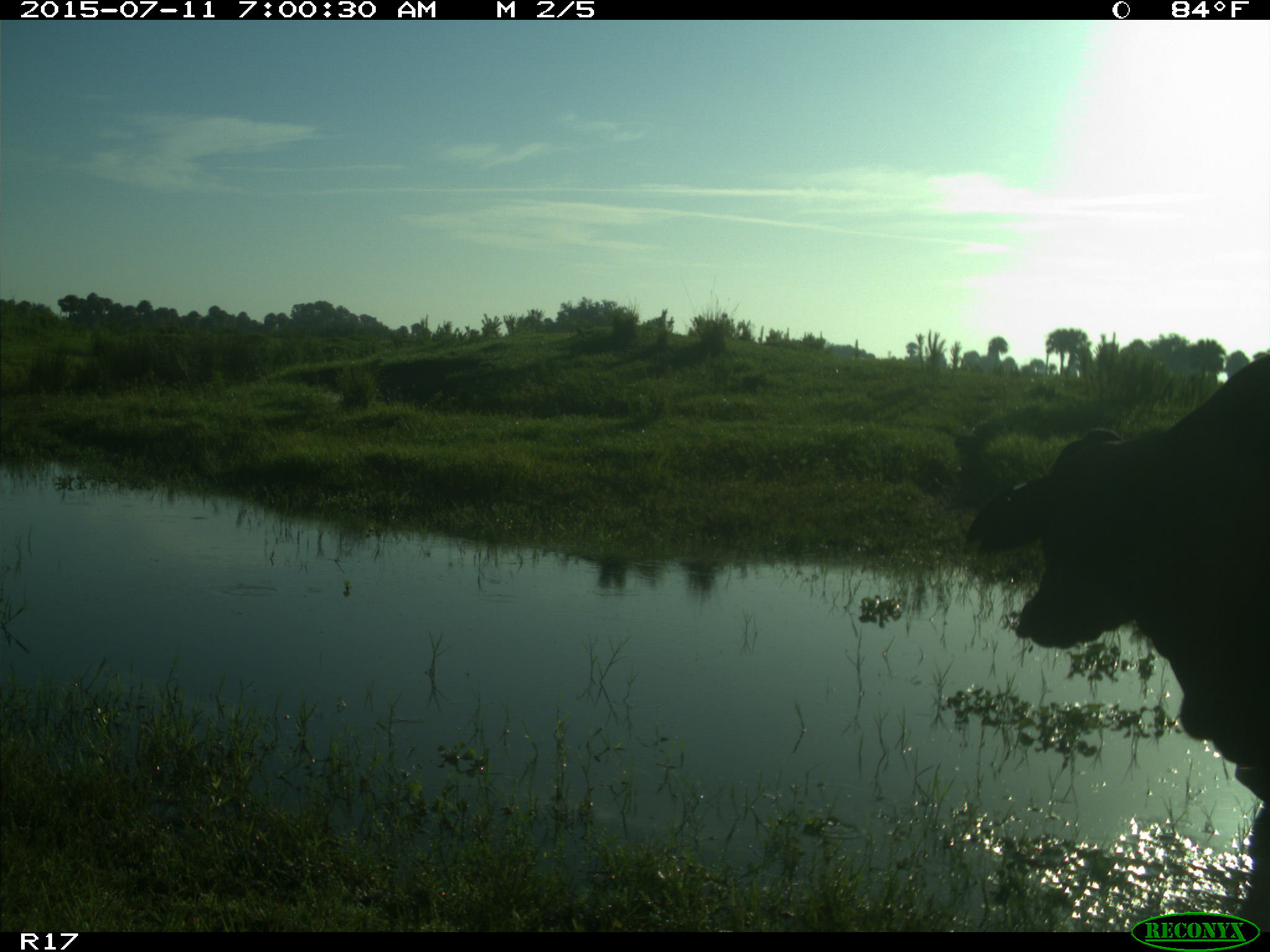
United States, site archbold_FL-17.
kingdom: Animalia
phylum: Chordata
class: Mammalia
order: Artiodactyla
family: Bovidae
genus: Bos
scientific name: Bos taurus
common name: domestic cow